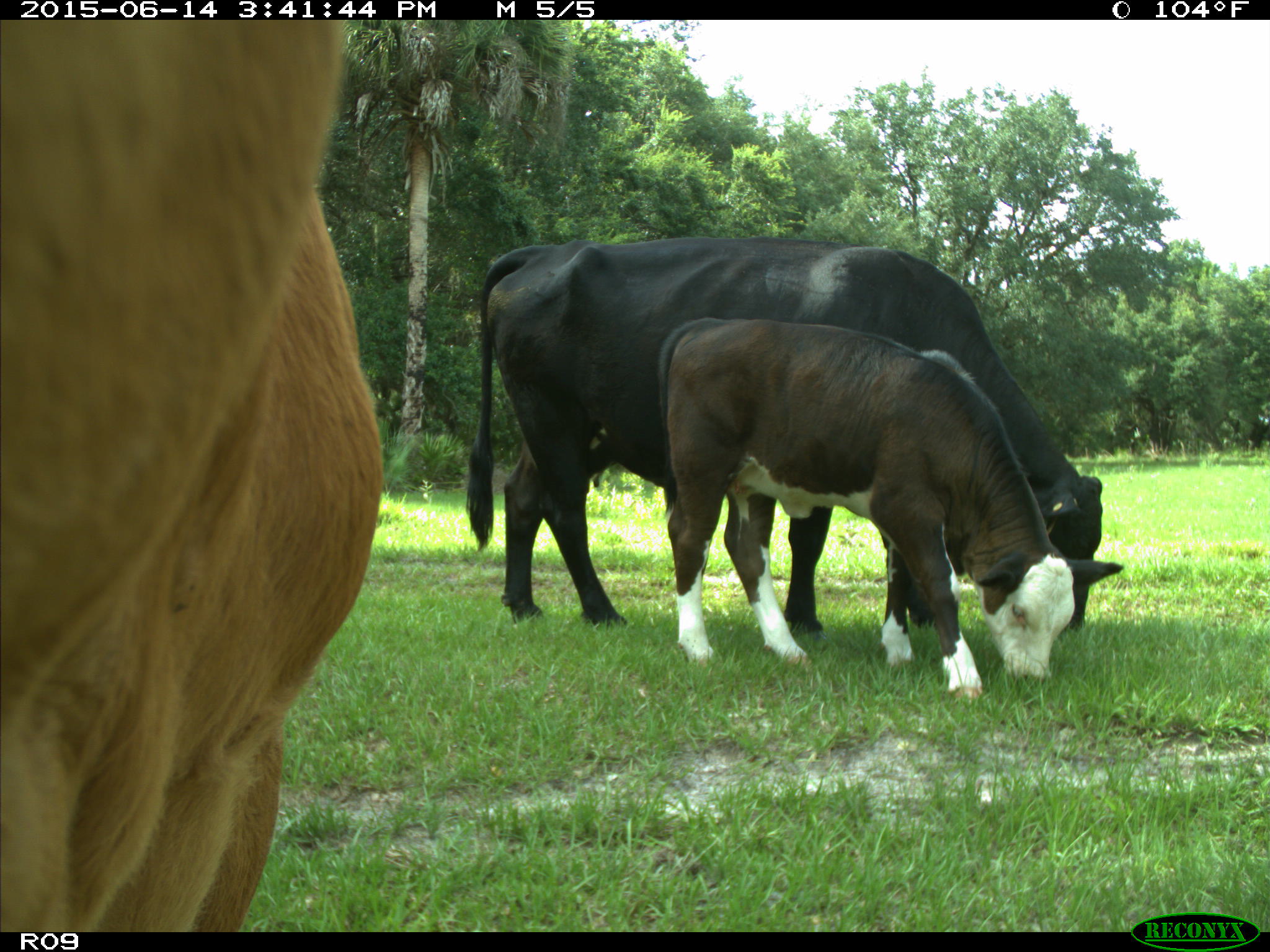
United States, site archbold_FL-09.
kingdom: Animalia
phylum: Chordata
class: Mammalia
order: Artiodactyla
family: Bovidae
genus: Bos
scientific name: Bos taurus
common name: domestic cow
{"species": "Bos taurus (domestic cow)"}